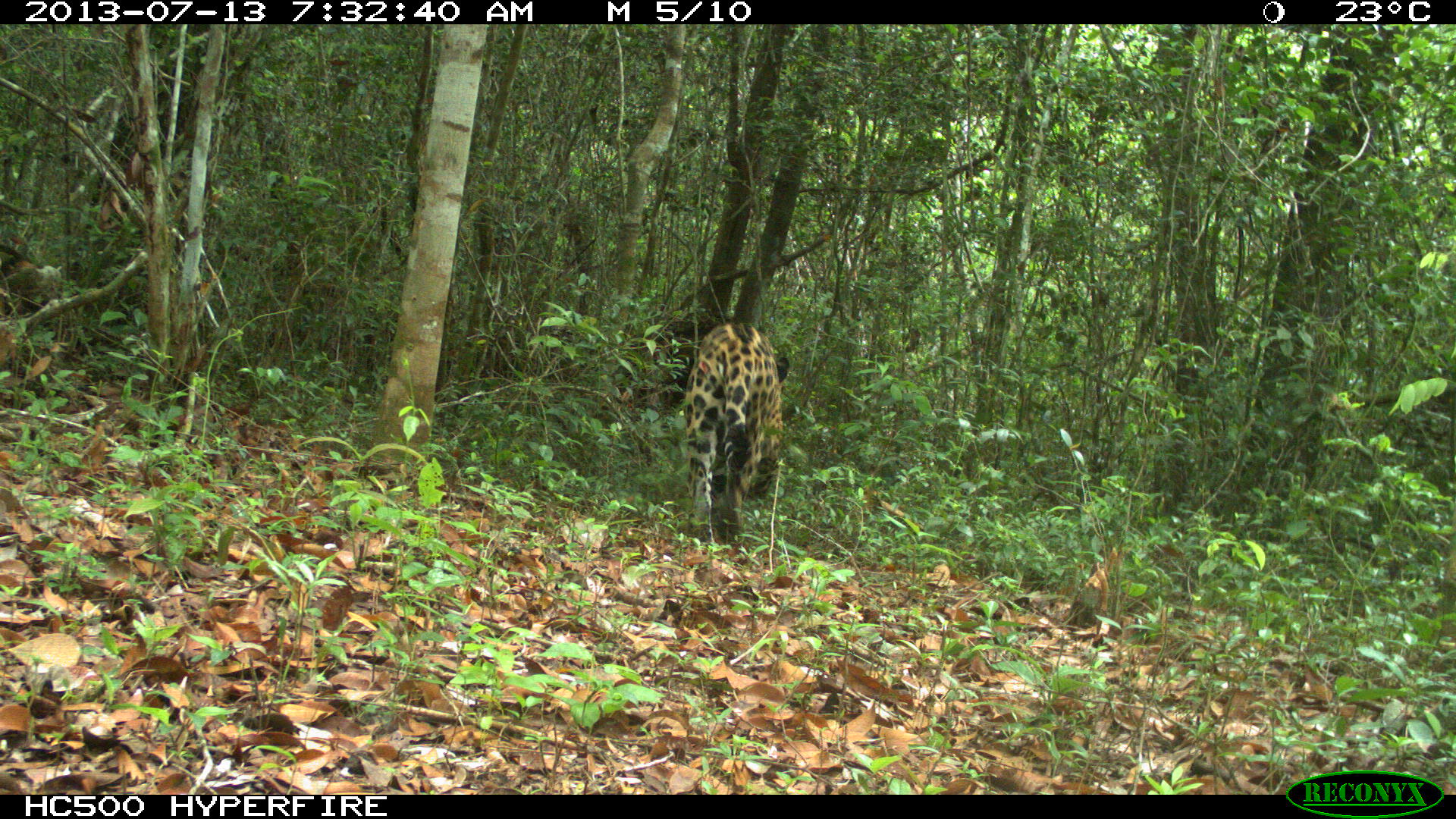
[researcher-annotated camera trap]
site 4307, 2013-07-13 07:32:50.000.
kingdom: Animalia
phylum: Chordata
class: Mammalia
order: Carnivora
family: Felidae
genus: Panthera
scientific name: Panthera onca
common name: jaguar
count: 1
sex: male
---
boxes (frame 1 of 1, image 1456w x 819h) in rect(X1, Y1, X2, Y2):
panthera onca: rect(673, 318, 790, 549)